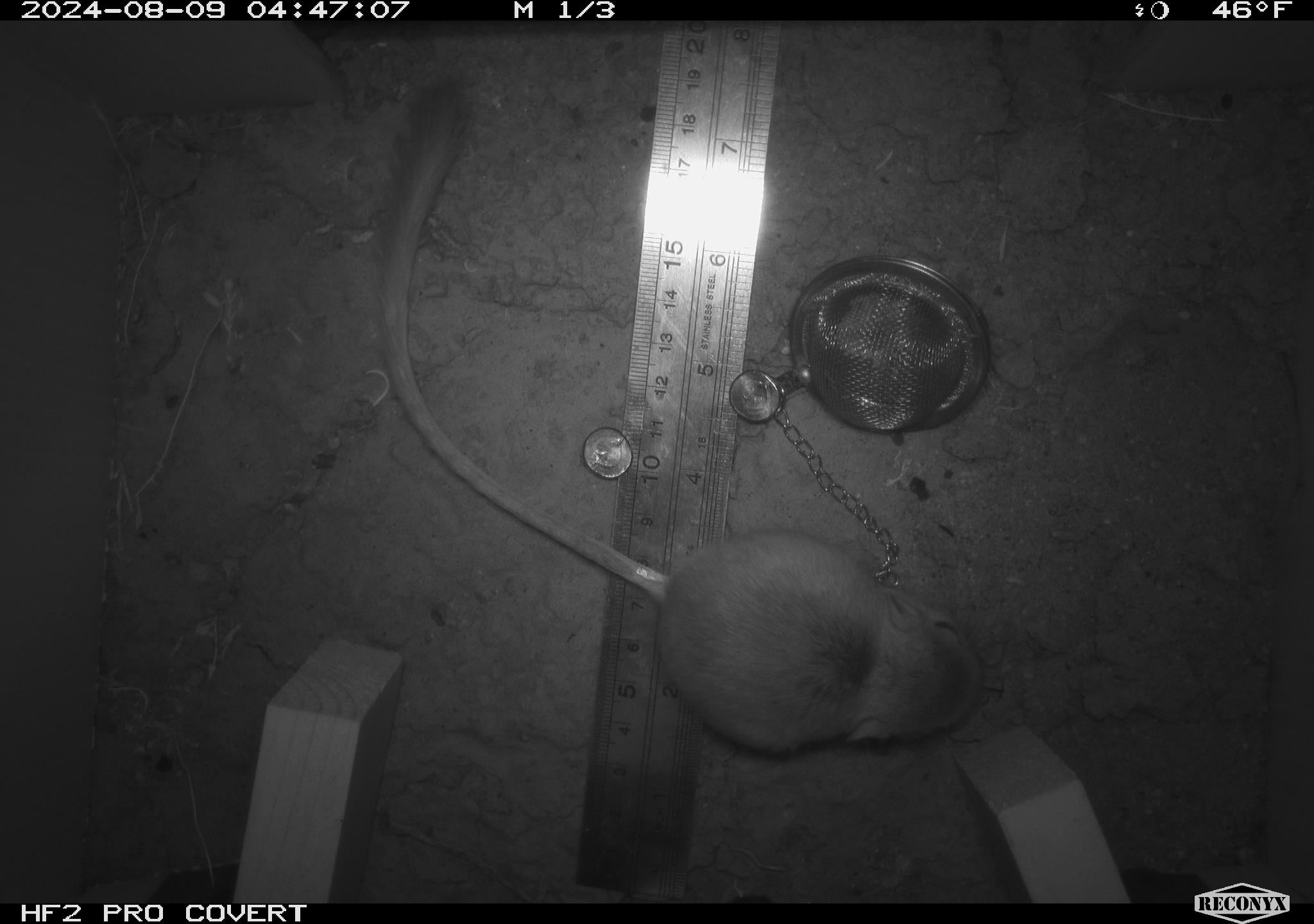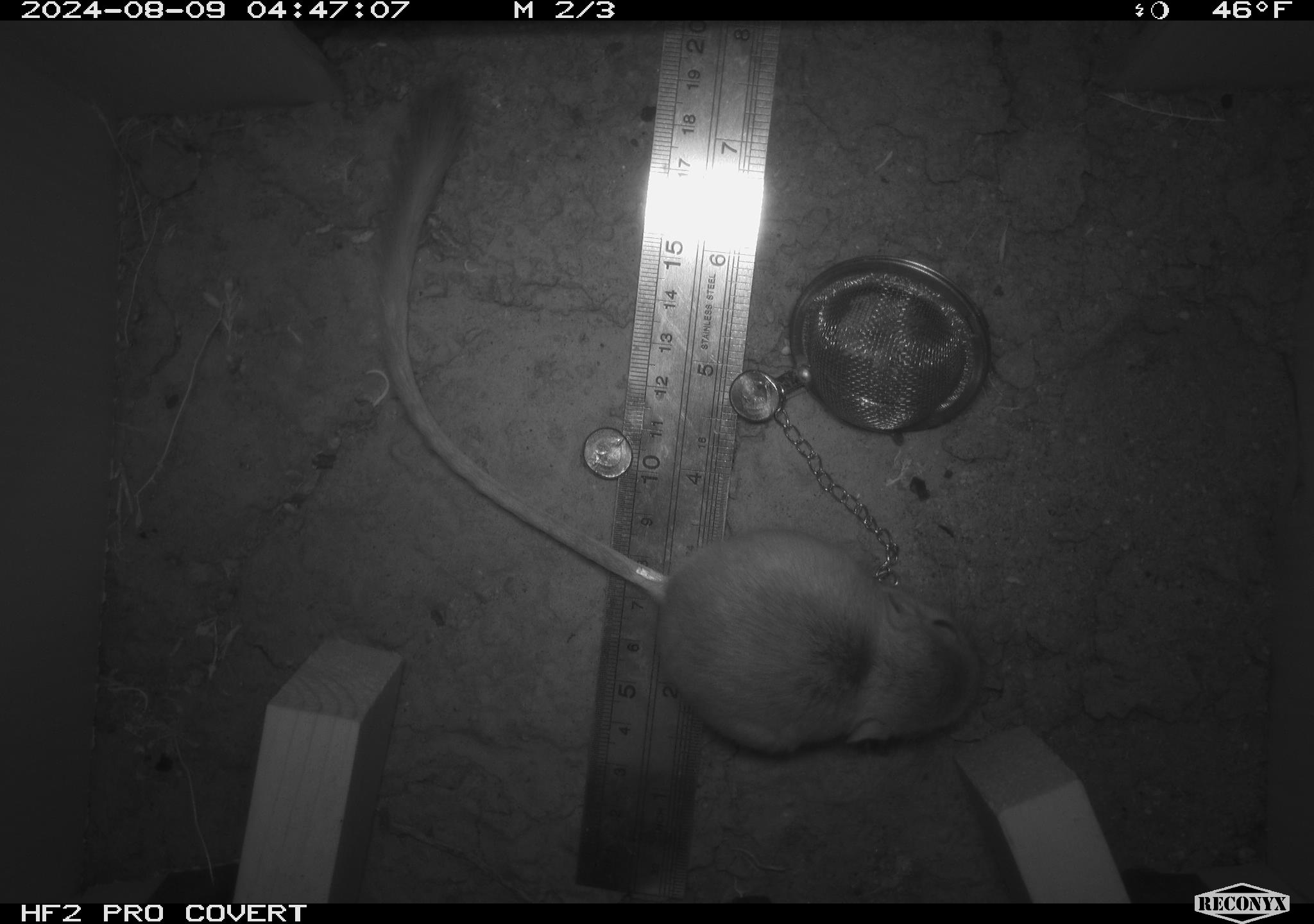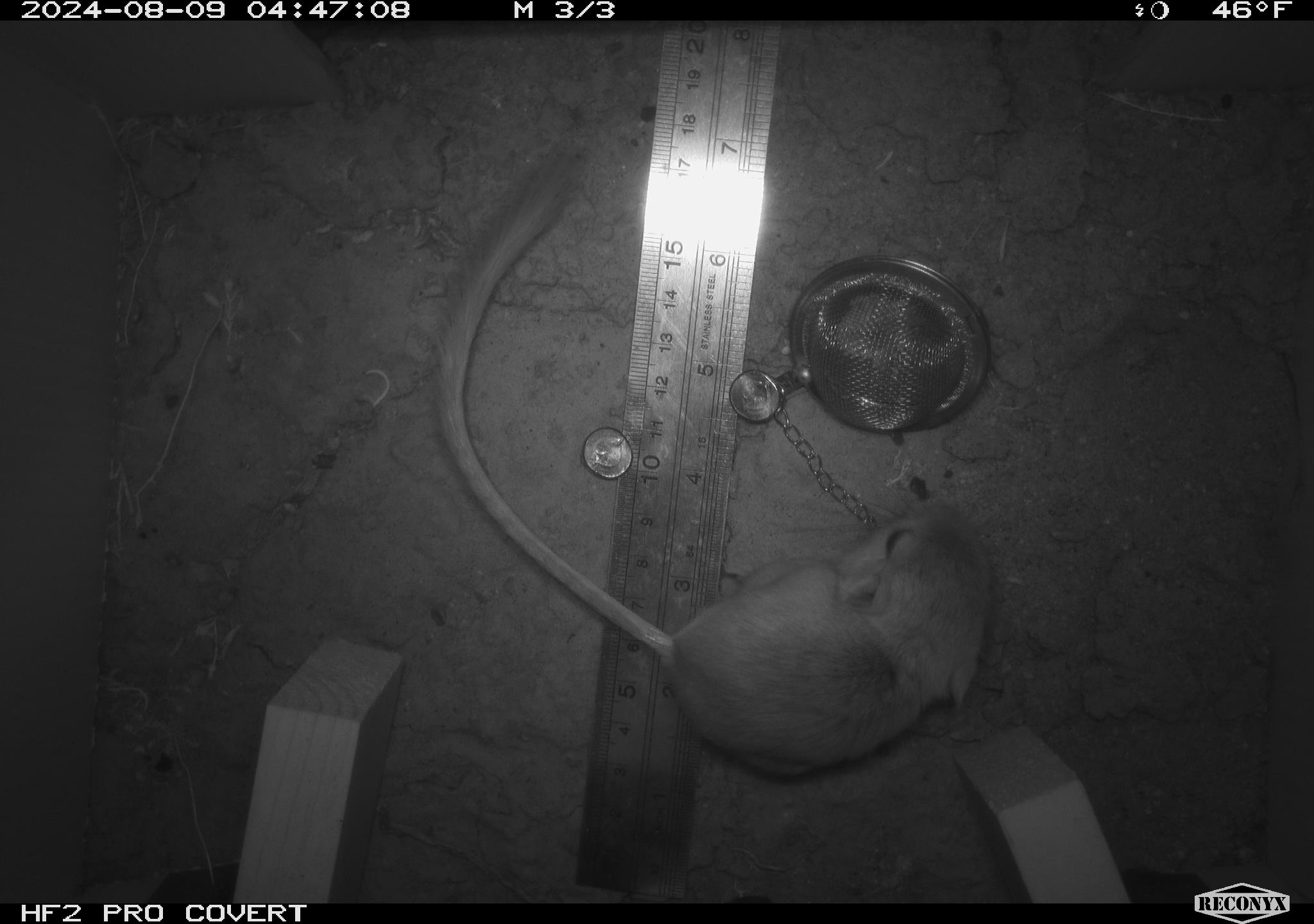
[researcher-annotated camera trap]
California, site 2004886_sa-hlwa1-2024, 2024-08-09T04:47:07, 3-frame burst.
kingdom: Animalia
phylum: Chordata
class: Mammalia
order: Rodentia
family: Heteromyidae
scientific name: Heteromyidae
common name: kangaroo rats and pocket mice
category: heteromyidae family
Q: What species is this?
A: Heteromyidae family (kangaroo rats and pocket mice) (Heteromyidae).